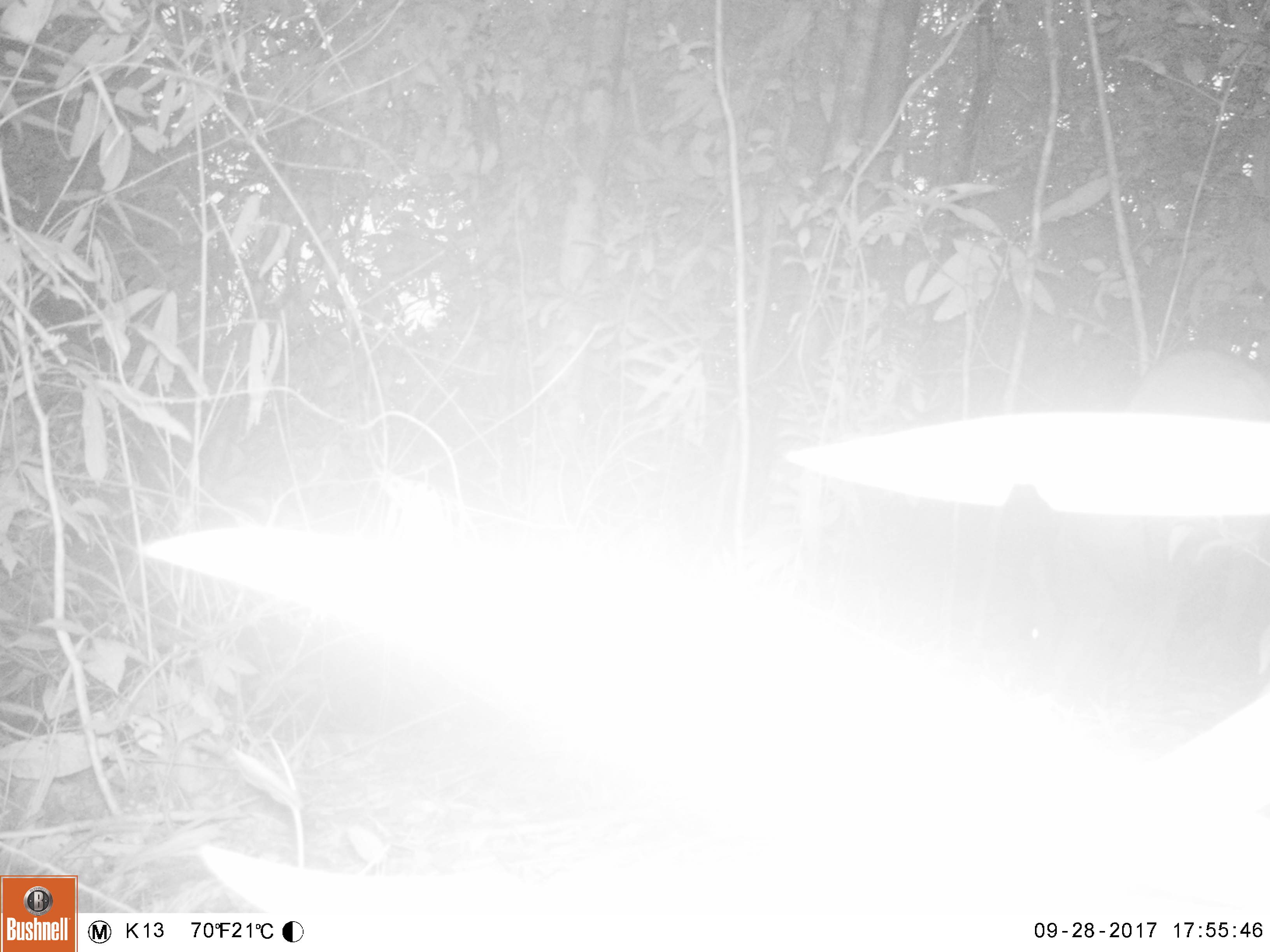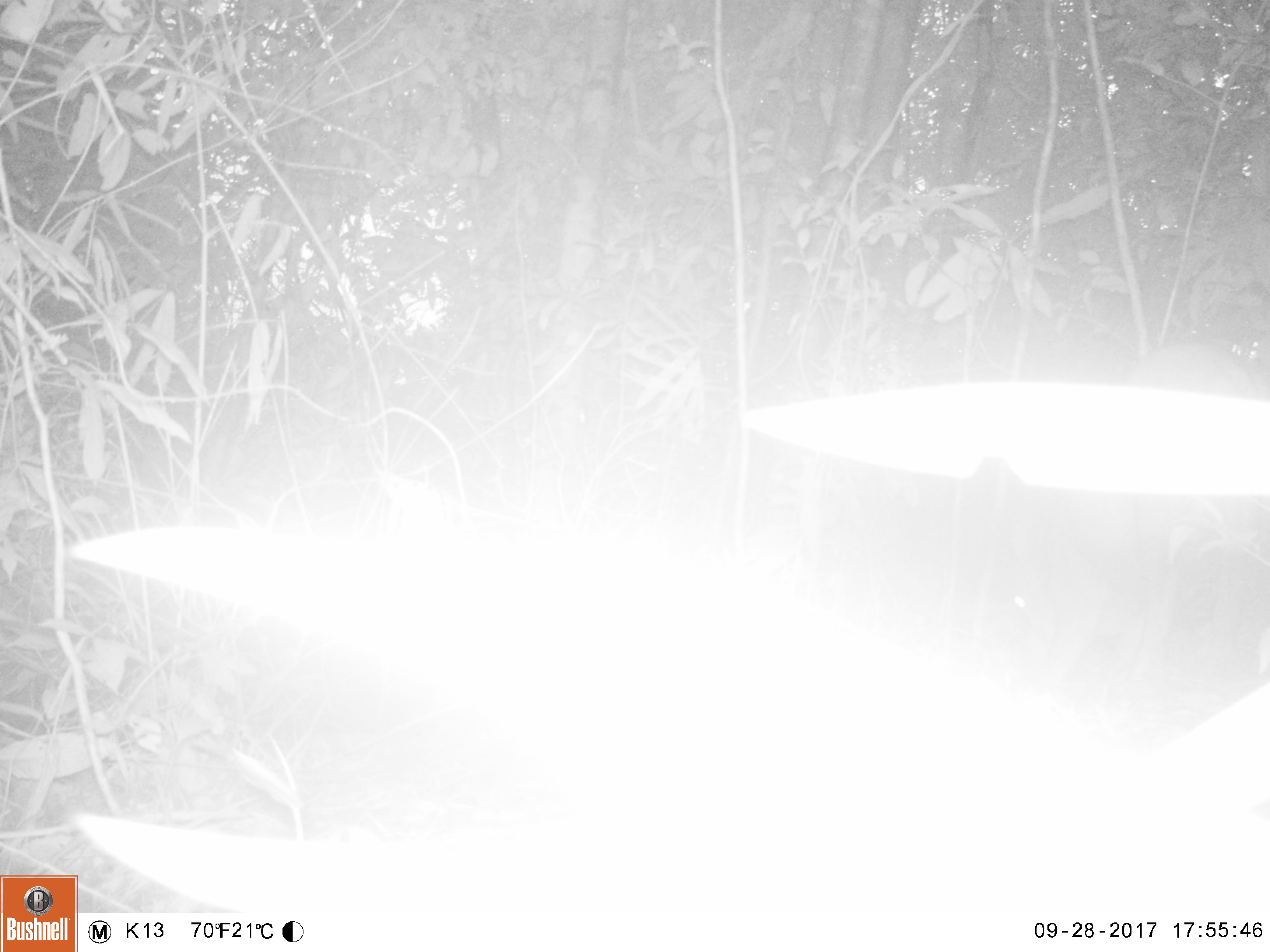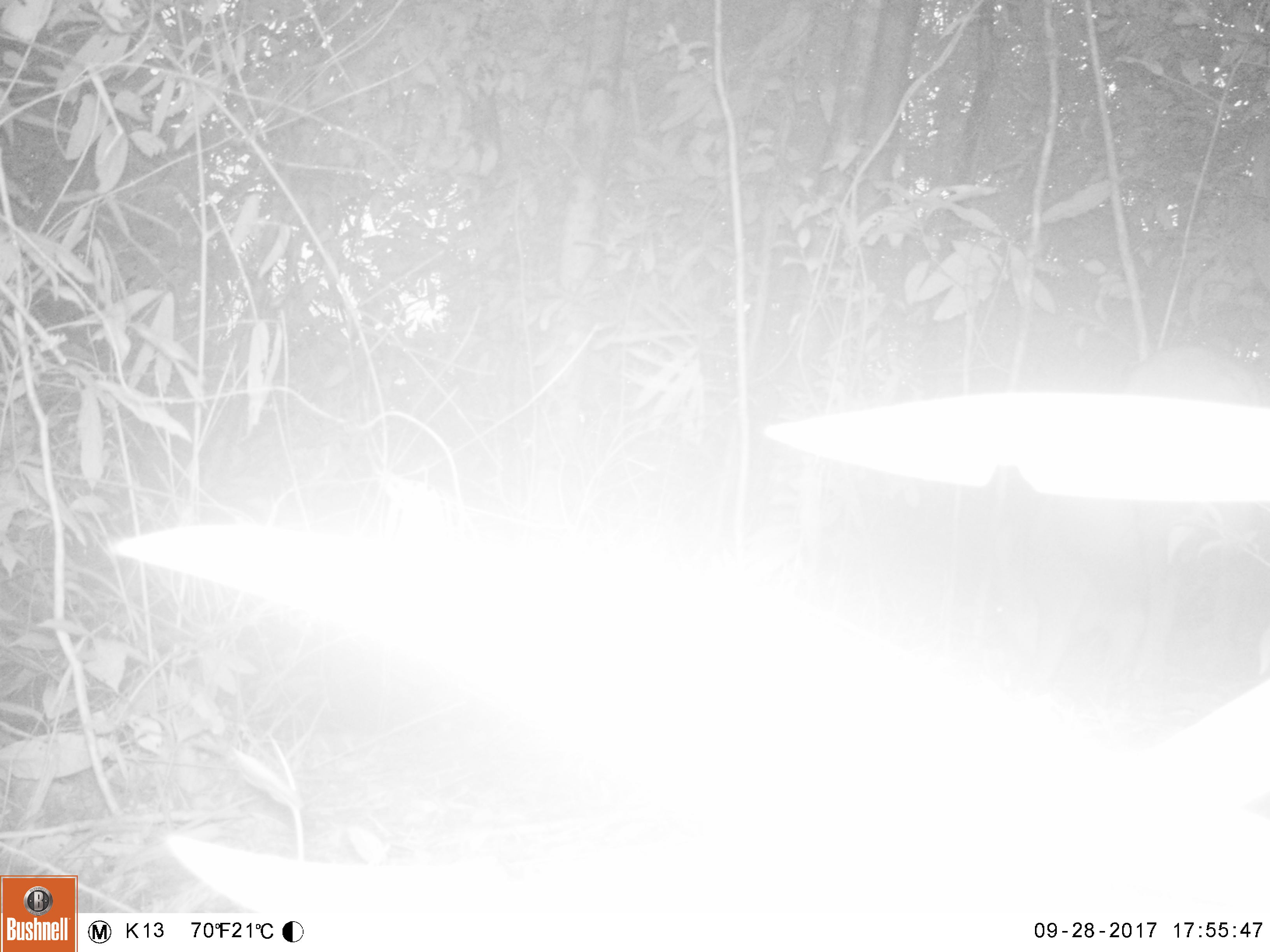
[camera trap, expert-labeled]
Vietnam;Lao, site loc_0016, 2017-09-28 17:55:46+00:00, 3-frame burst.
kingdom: Animalia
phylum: Chordata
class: Mammalia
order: Artiodactyla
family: Suidae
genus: Sus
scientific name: Sus scrofa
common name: eurasian wild pig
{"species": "eurasian wild pig (Sus scrofa)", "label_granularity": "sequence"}